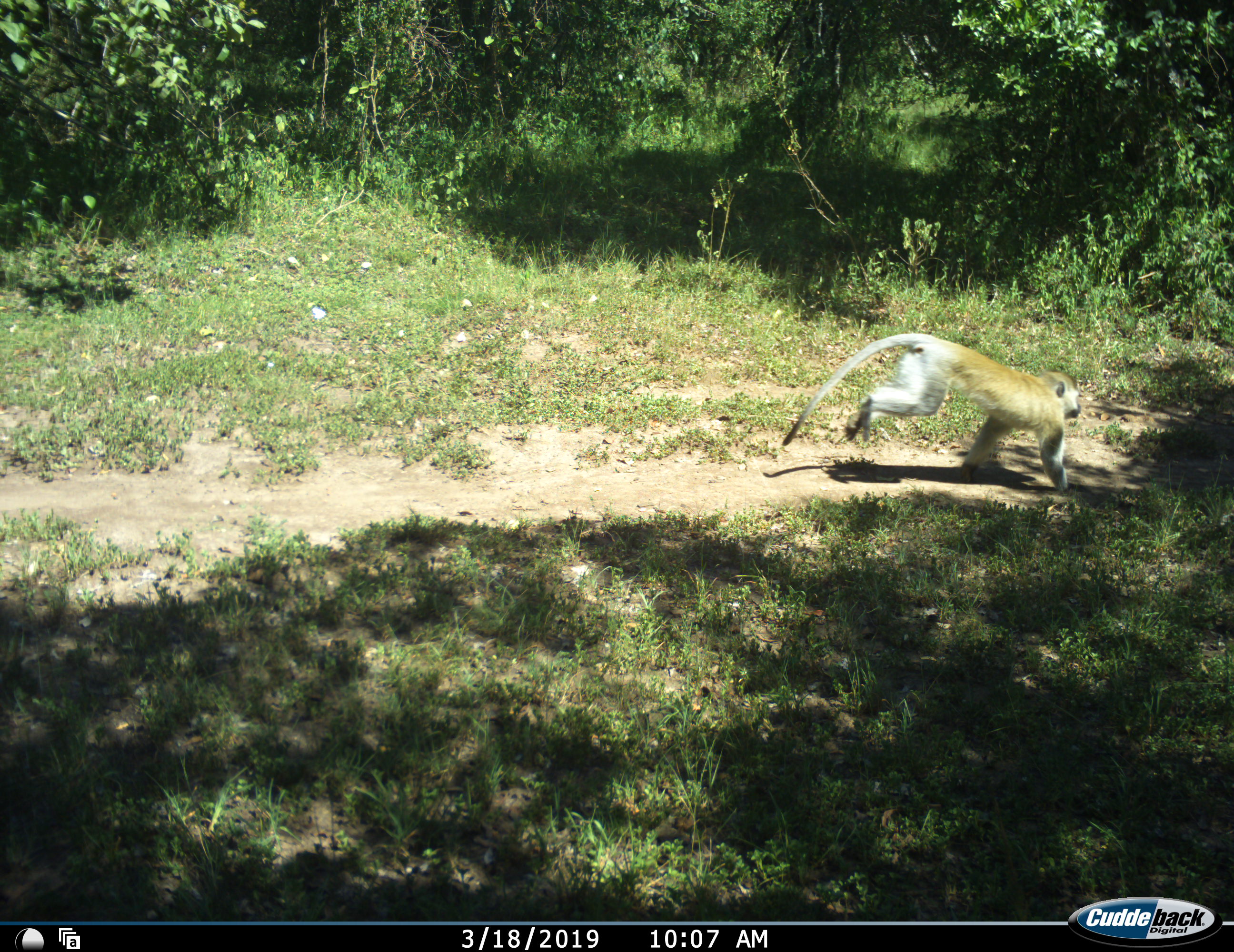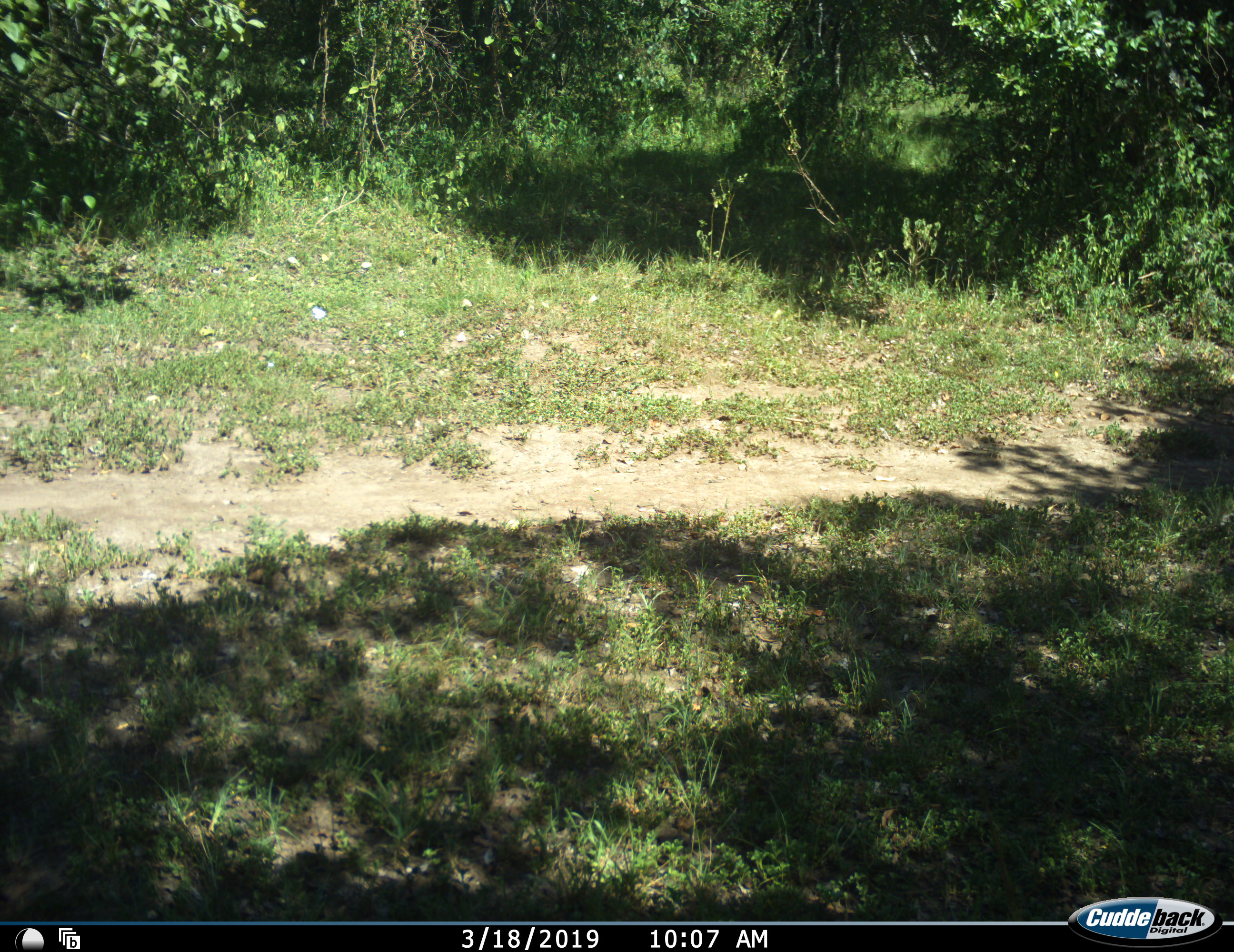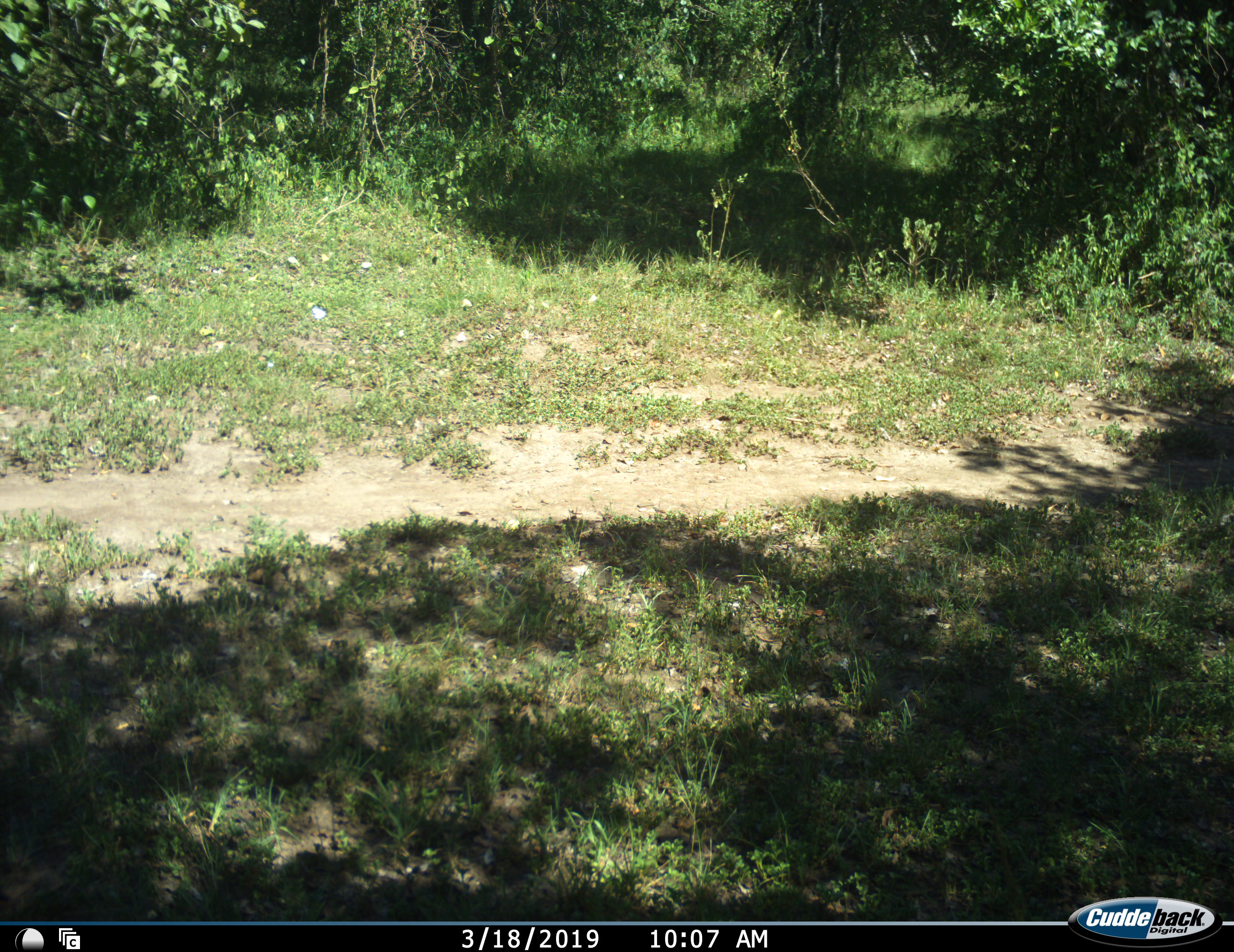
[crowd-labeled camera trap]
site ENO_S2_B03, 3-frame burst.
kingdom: Animalia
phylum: Chordata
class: Mammalia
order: Primates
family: Cercopithecidae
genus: Chlorocebus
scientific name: Chlorocebus pygerythrus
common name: vervet monkey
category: monkeyvervet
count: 1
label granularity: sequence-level